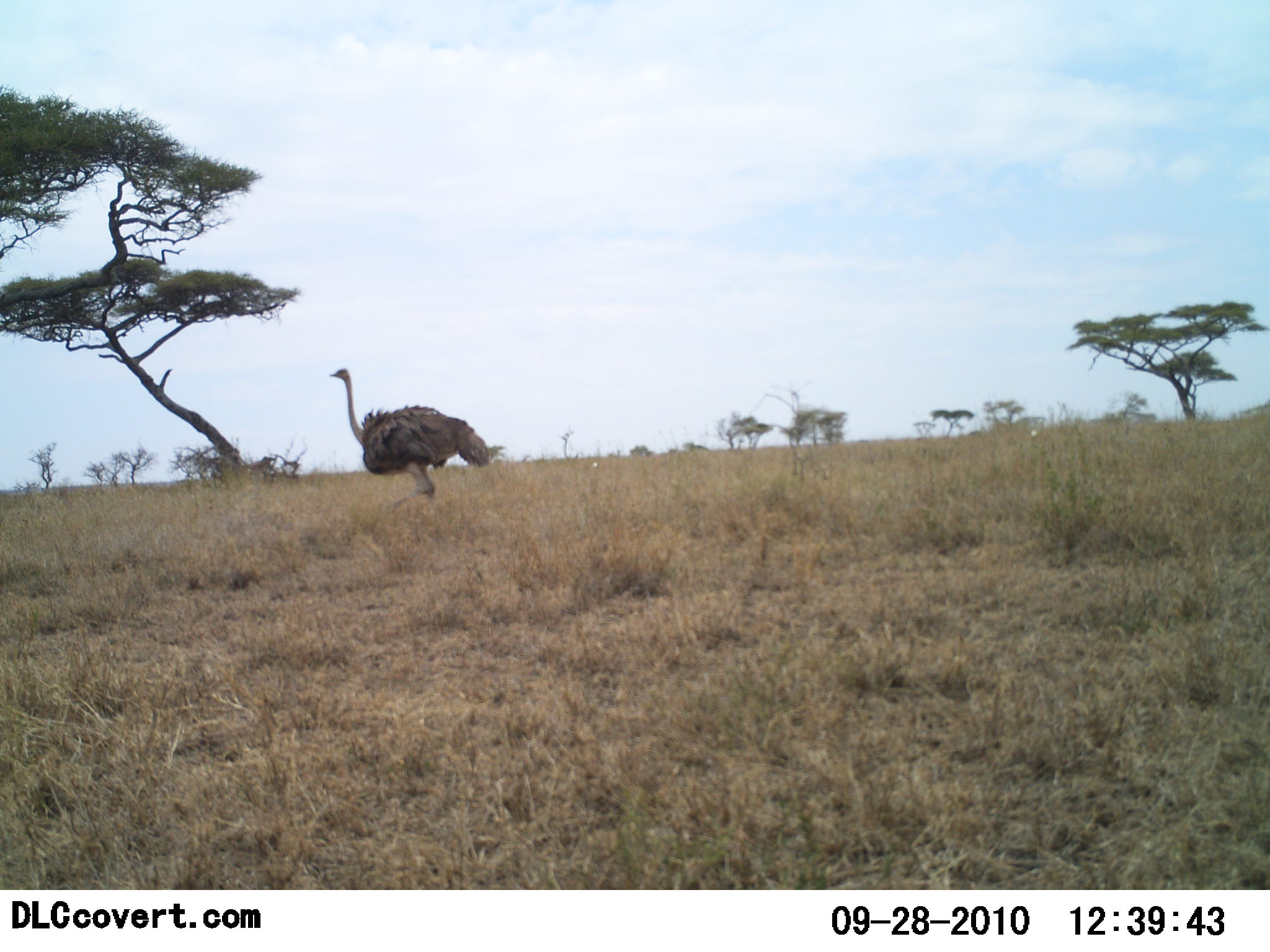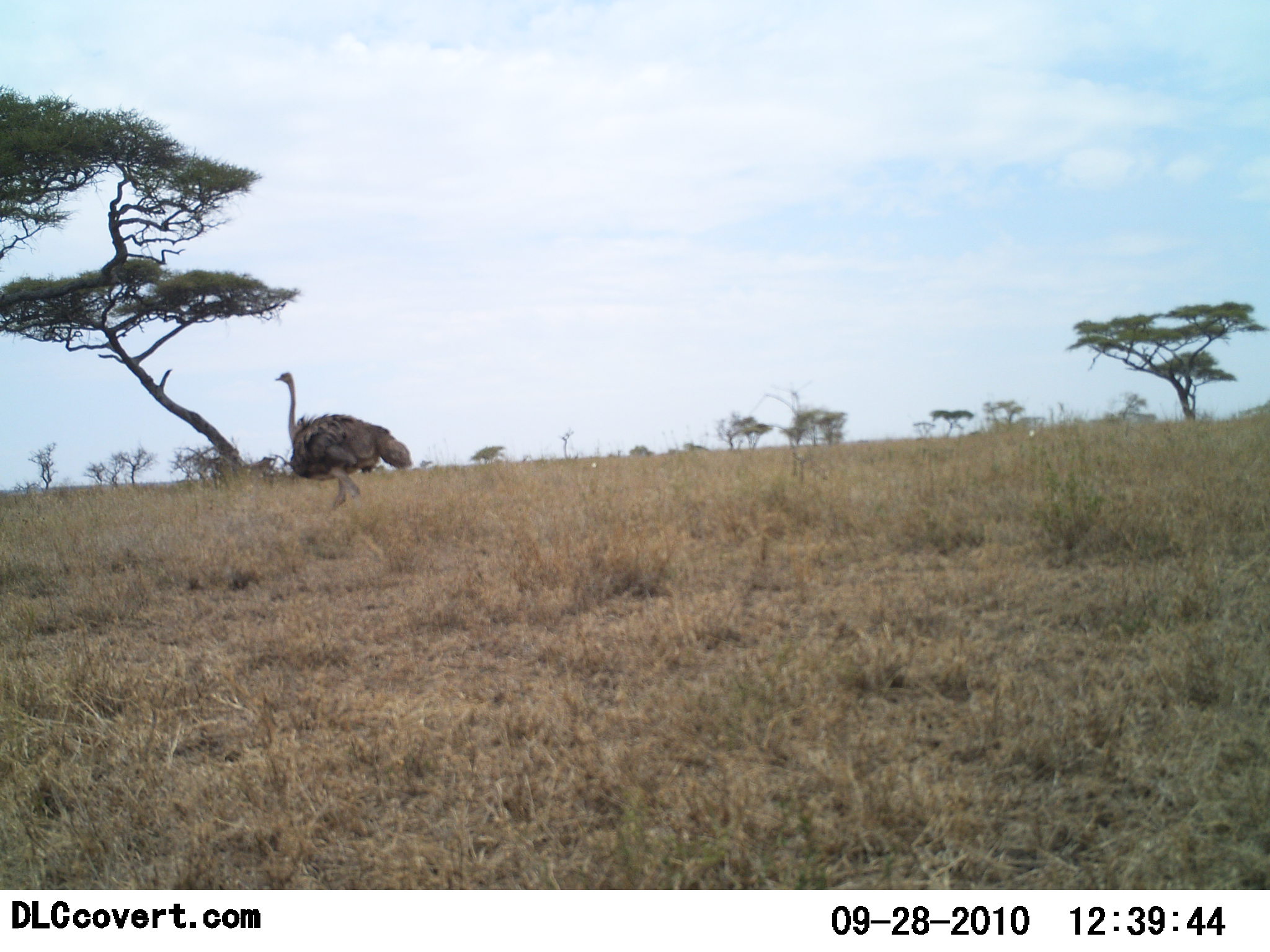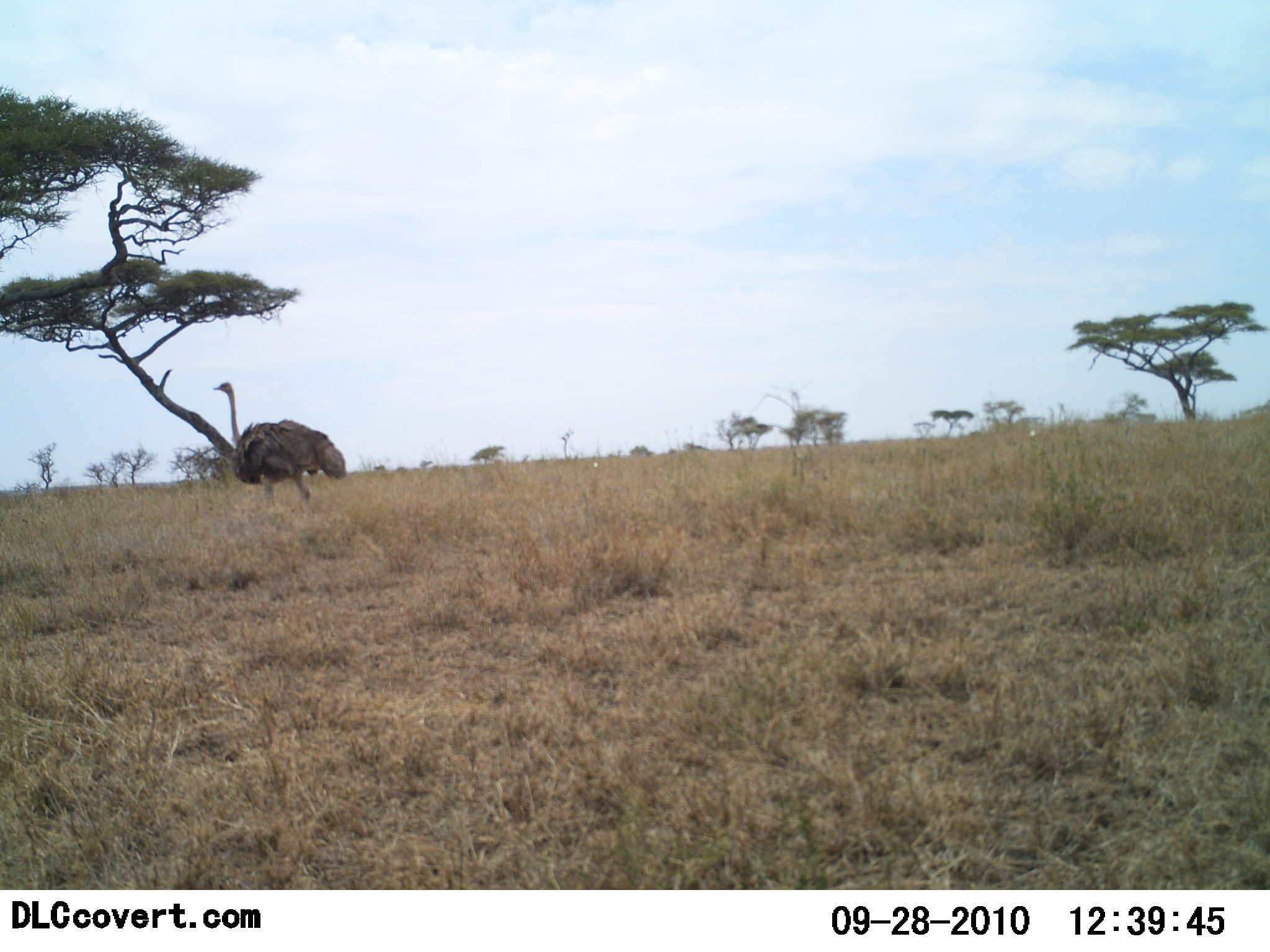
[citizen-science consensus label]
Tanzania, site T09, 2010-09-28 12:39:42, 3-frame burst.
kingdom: Animalia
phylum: Chordata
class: Aves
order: Struthioniformes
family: Struthionidae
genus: Struthio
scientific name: Struthio camelus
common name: ostrich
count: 1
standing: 0%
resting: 0%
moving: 100%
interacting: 0%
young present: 0%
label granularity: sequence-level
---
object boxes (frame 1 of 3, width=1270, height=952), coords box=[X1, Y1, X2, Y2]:
animal: box=[327, 367, 491, 512]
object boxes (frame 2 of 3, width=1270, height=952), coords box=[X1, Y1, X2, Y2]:
animal: box=[274, 372, 414, 511]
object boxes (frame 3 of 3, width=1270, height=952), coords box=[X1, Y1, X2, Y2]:
animal: box=[212, 381, 346, 512]